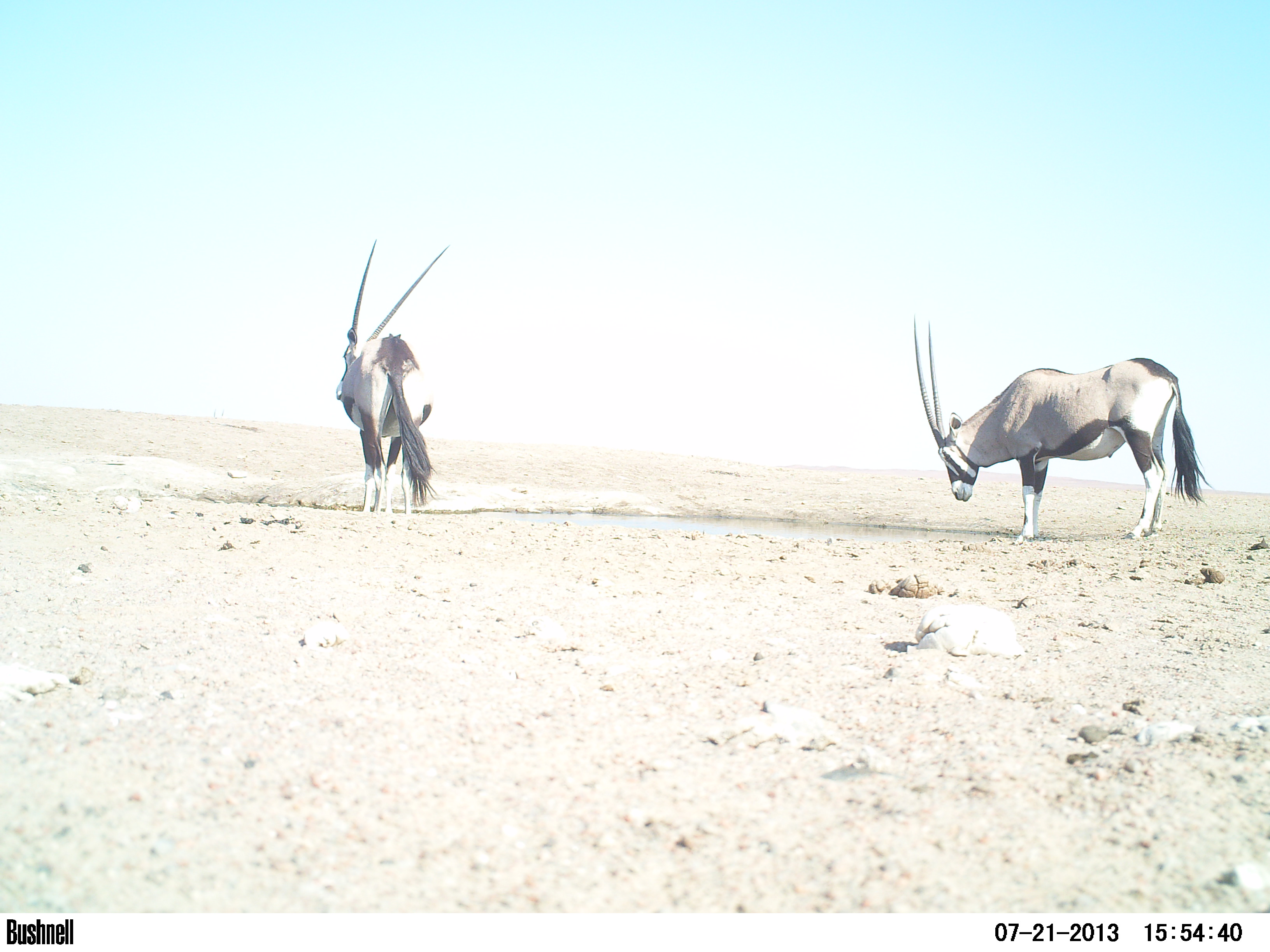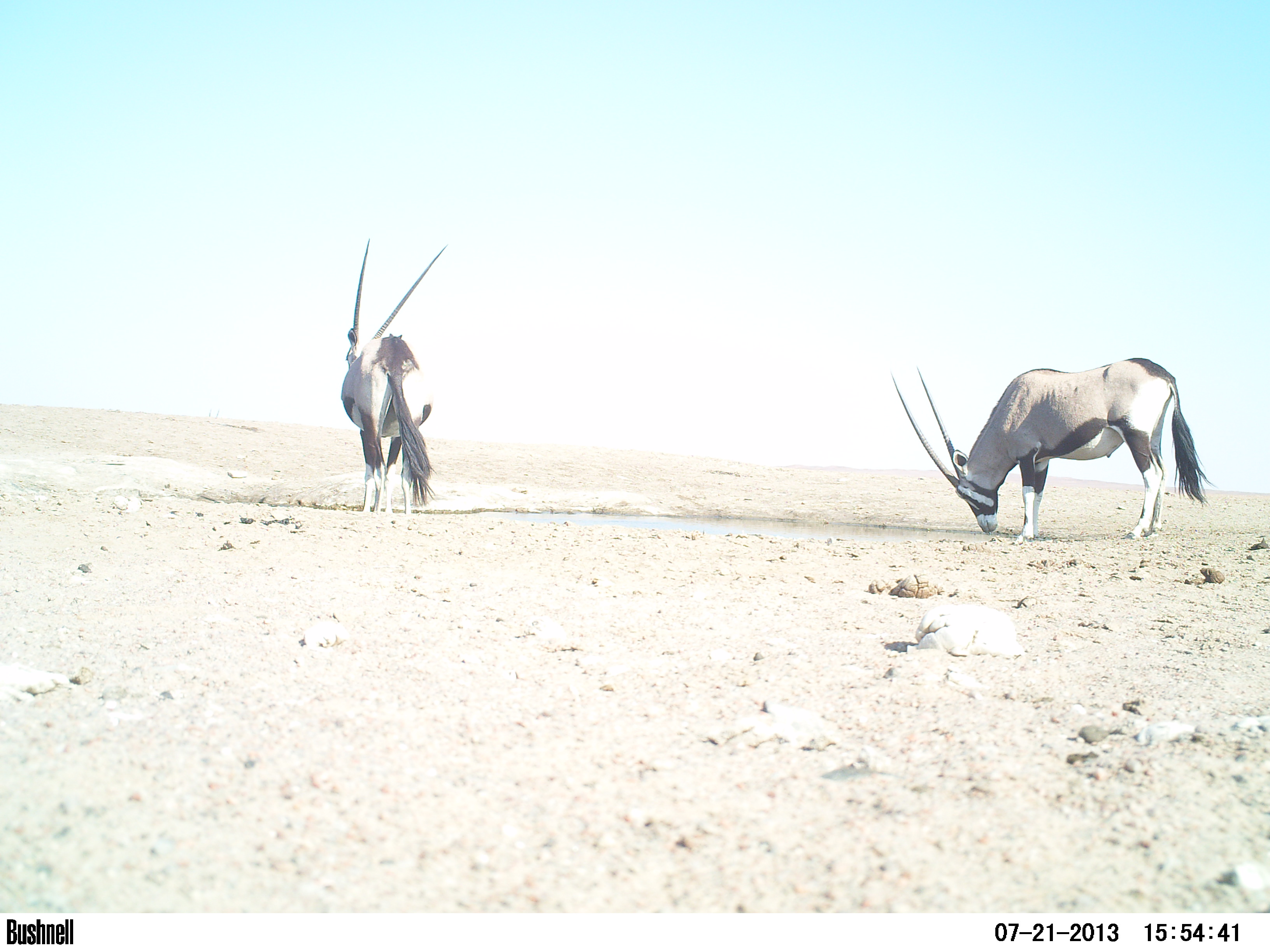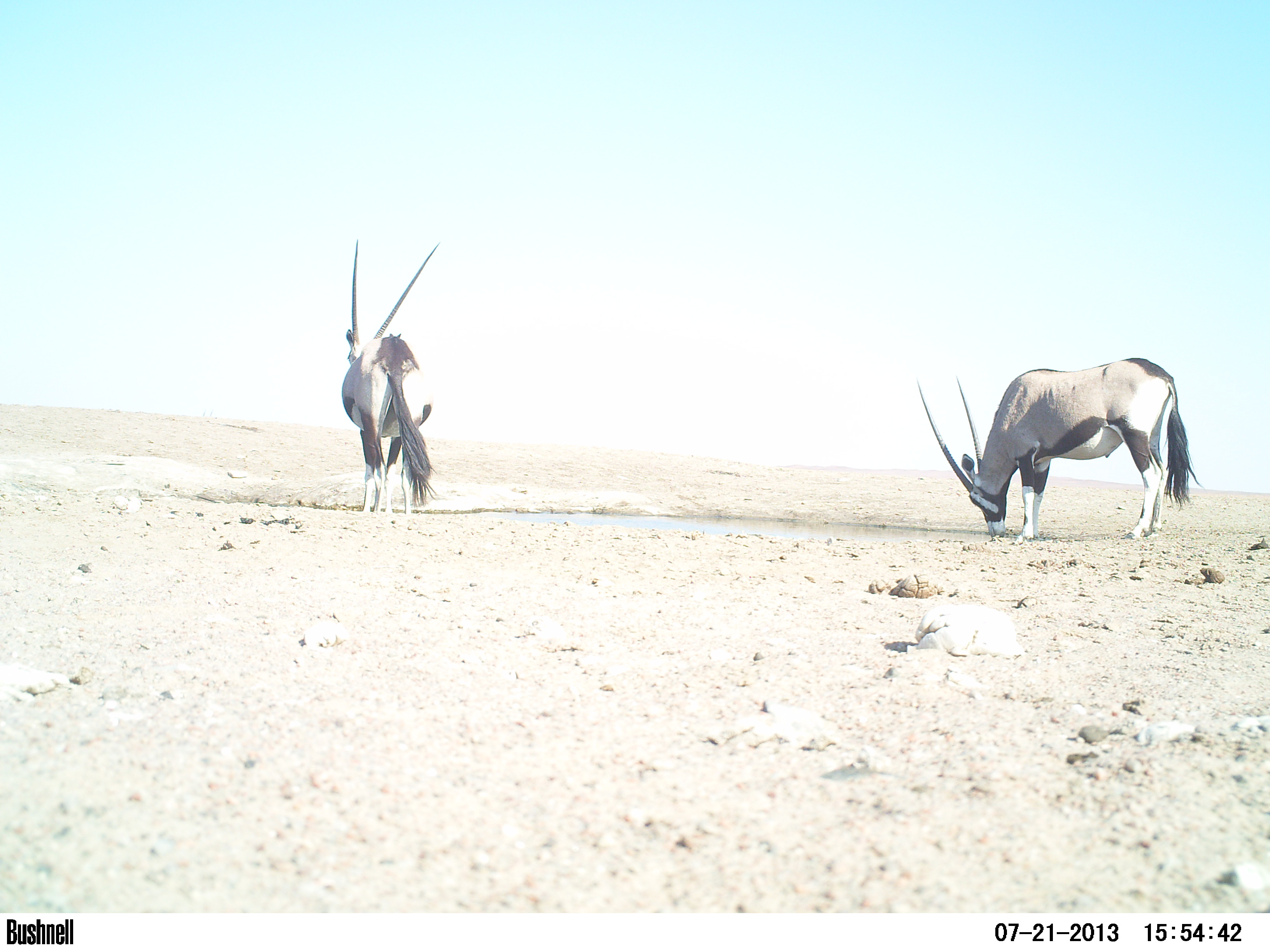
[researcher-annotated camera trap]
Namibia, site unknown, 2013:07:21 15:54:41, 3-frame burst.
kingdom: Animalia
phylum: Chordata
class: Mammalia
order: Artiodactyla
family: Bovidae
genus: Oryx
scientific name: Oryx gazella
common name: gemsbok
Oryx gazella (gemsbok).